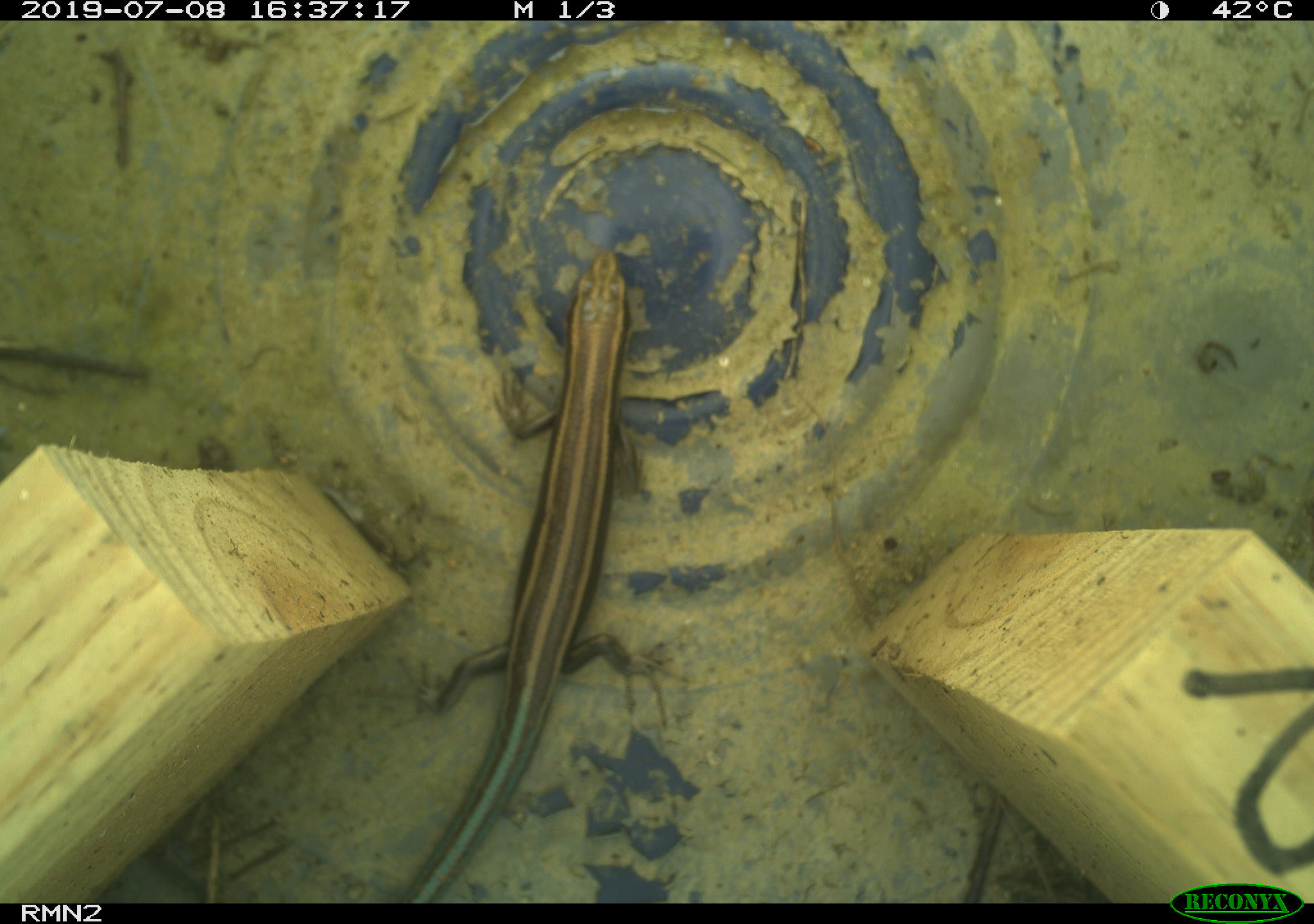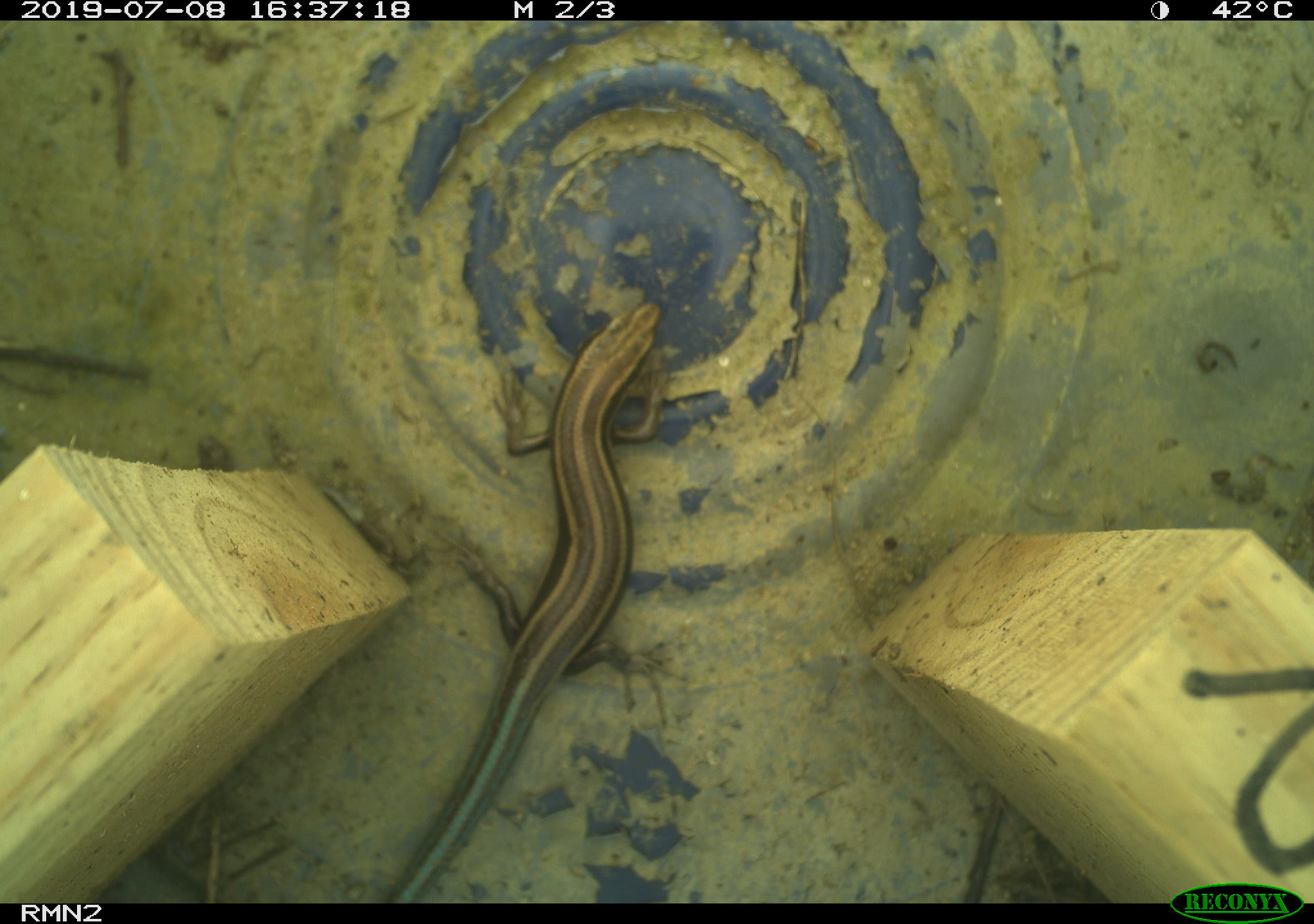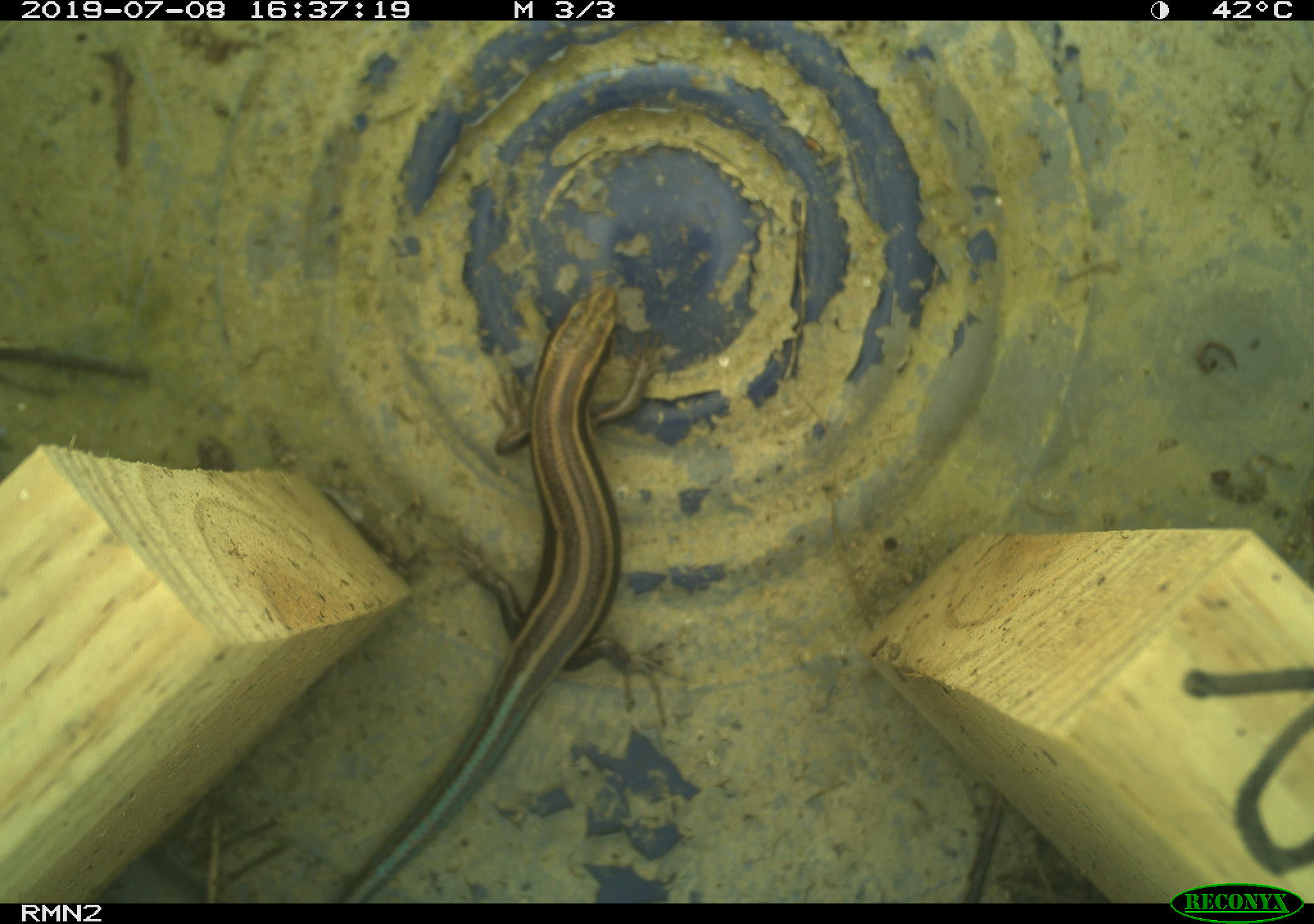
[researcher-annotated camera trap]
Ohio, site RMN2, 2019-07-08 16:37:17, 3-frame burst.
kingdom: Animalia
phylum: Chordata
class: Reptilia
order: Squamata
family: Scincidae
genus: Plestiodon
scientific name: Plestiodon fasciatus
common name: common five-lined skink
Common five-lined skink (Plestiodon fasciatus).